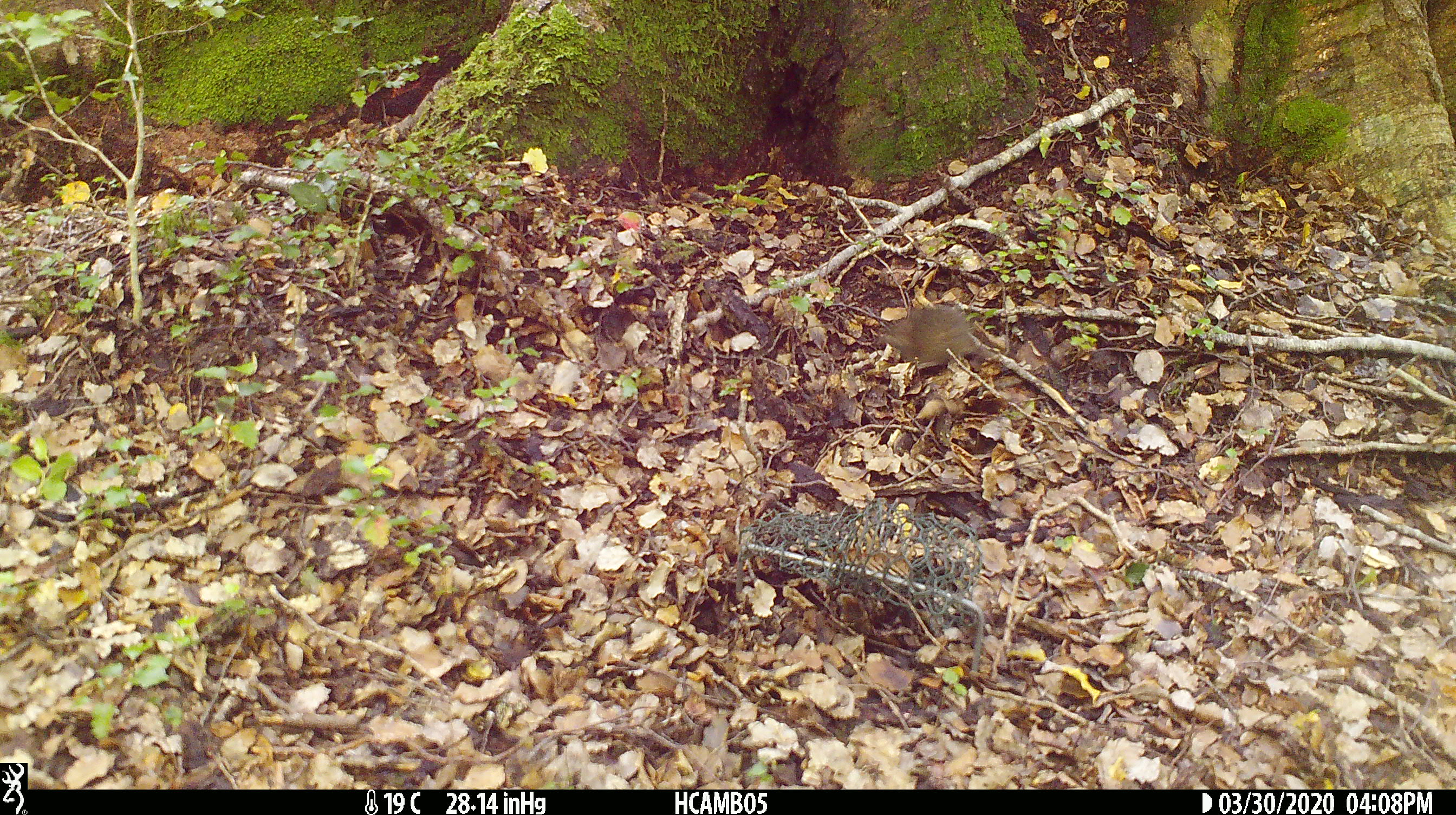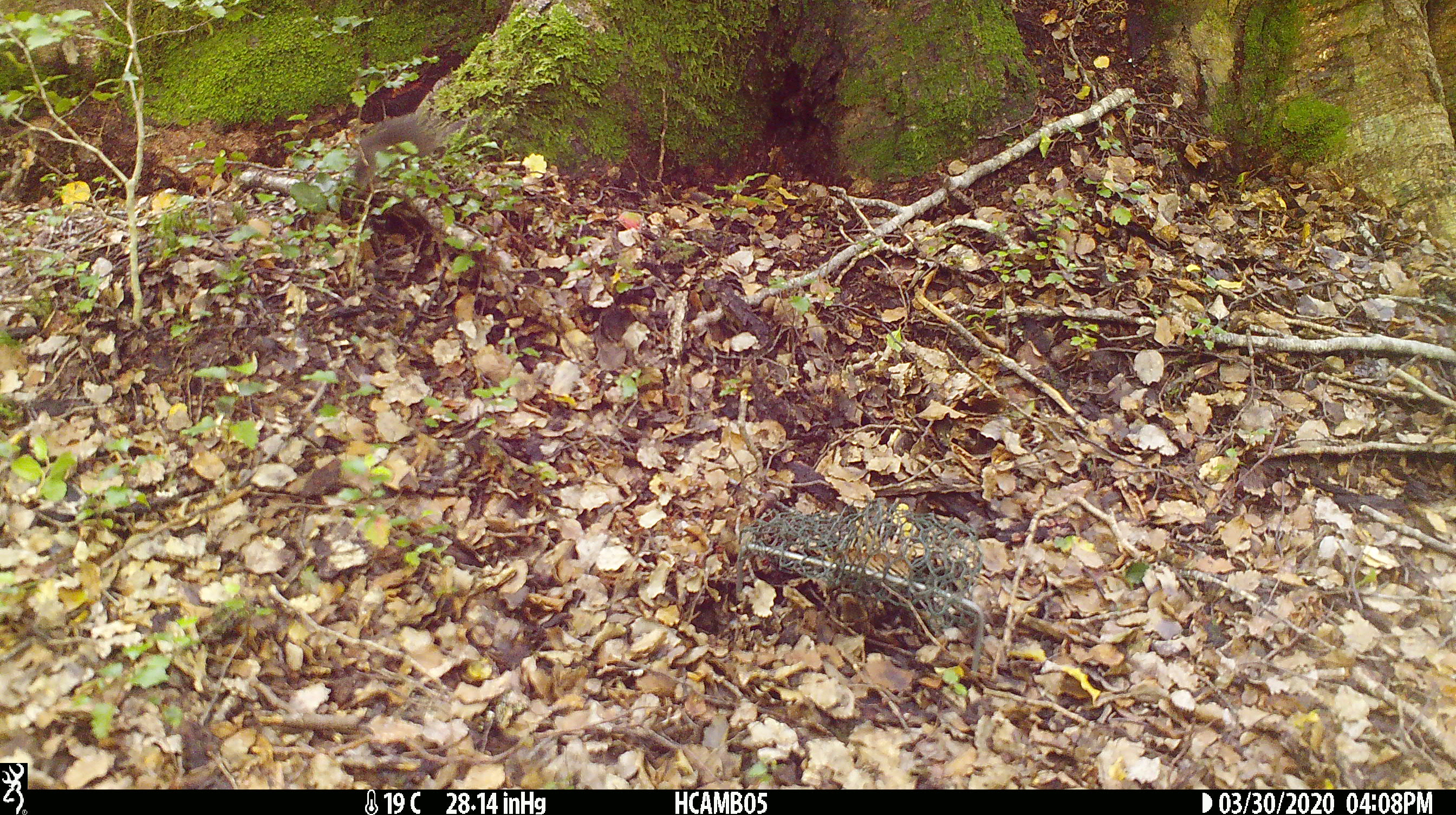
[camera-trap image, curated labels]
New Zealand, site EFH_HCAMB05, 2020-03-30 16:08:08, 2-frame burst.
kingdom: Animalia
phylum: Chordata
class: Mammalia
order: Rodentia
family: Muridae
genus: Mus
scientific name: Mus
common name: mouse